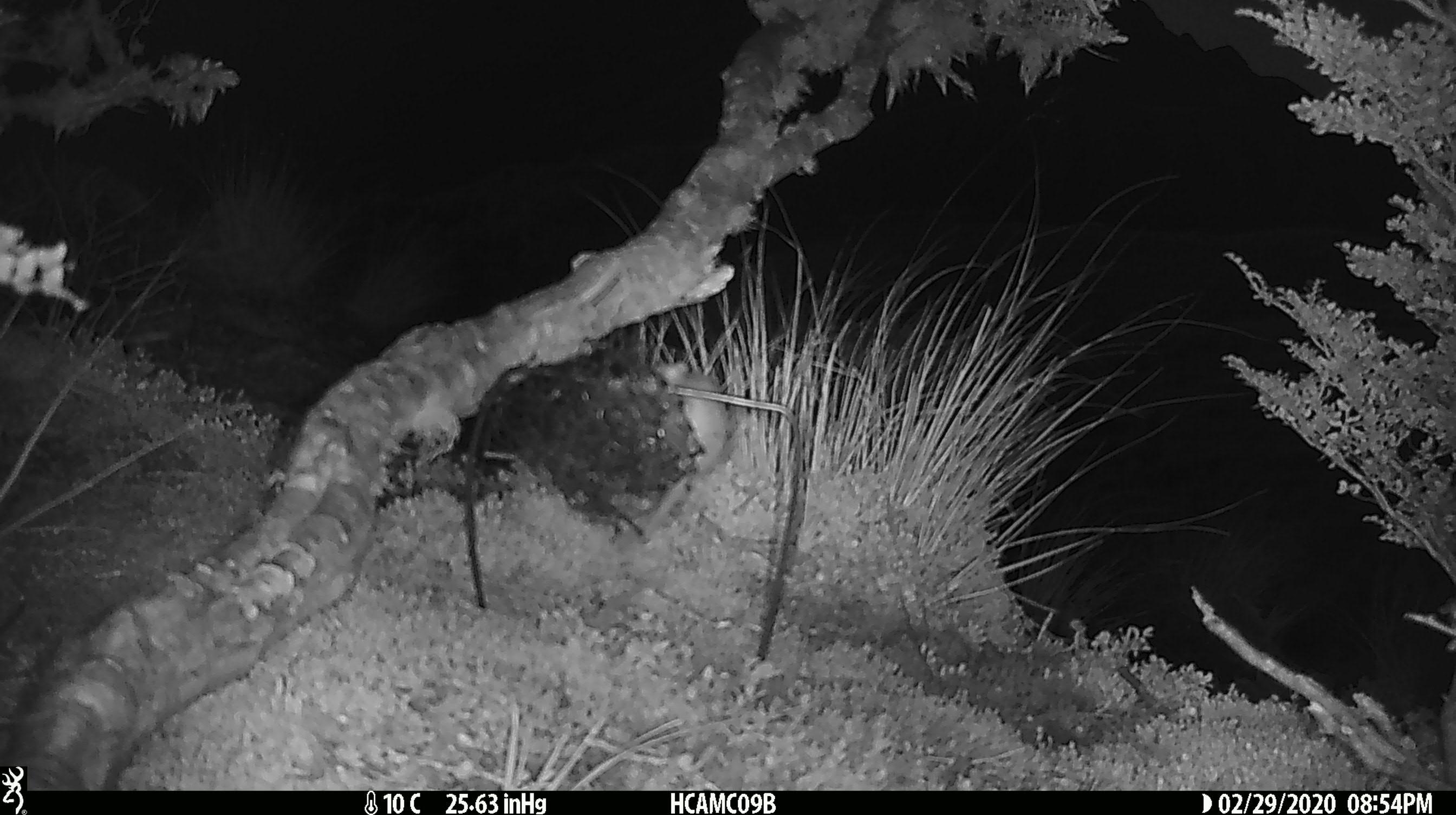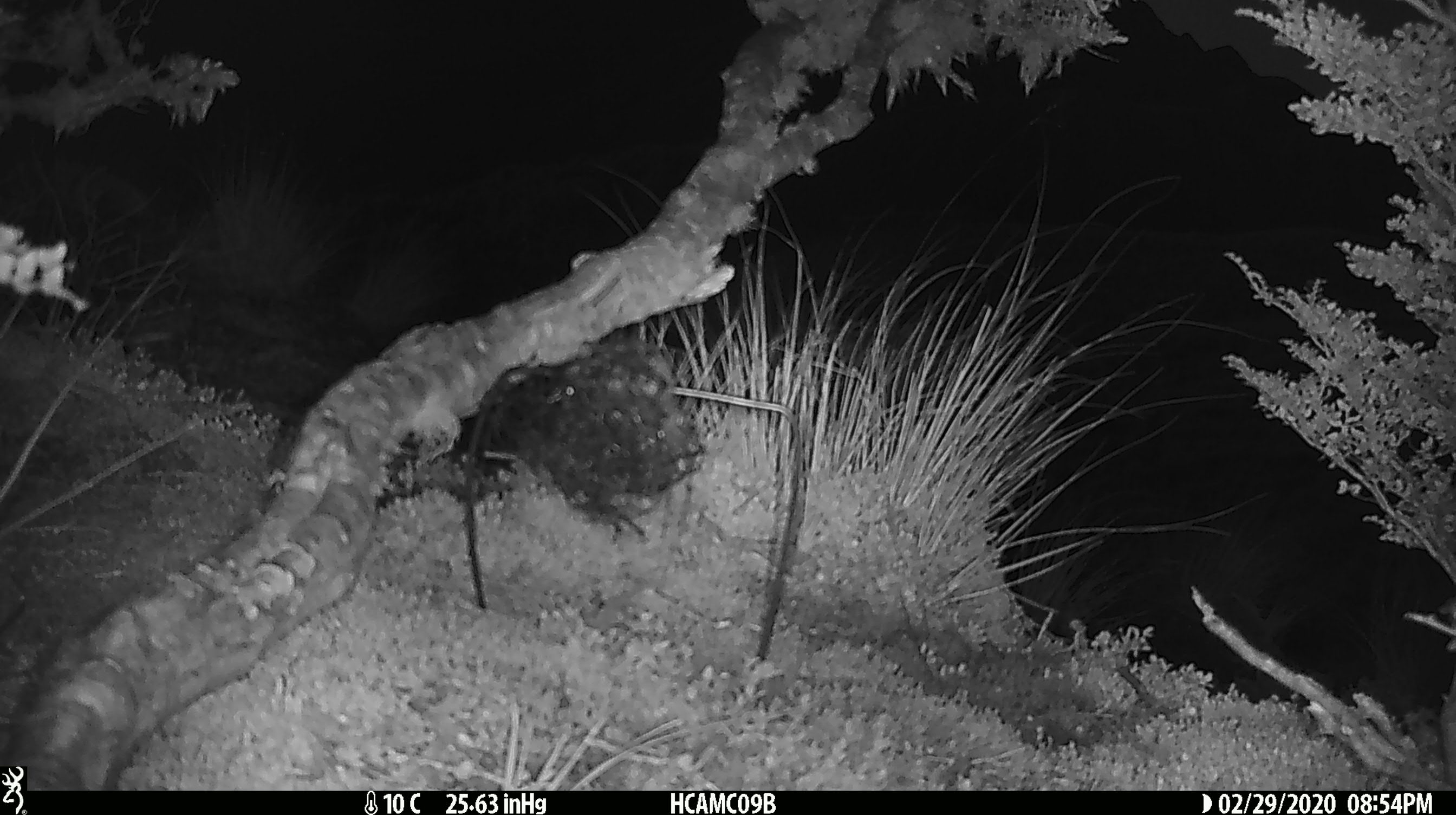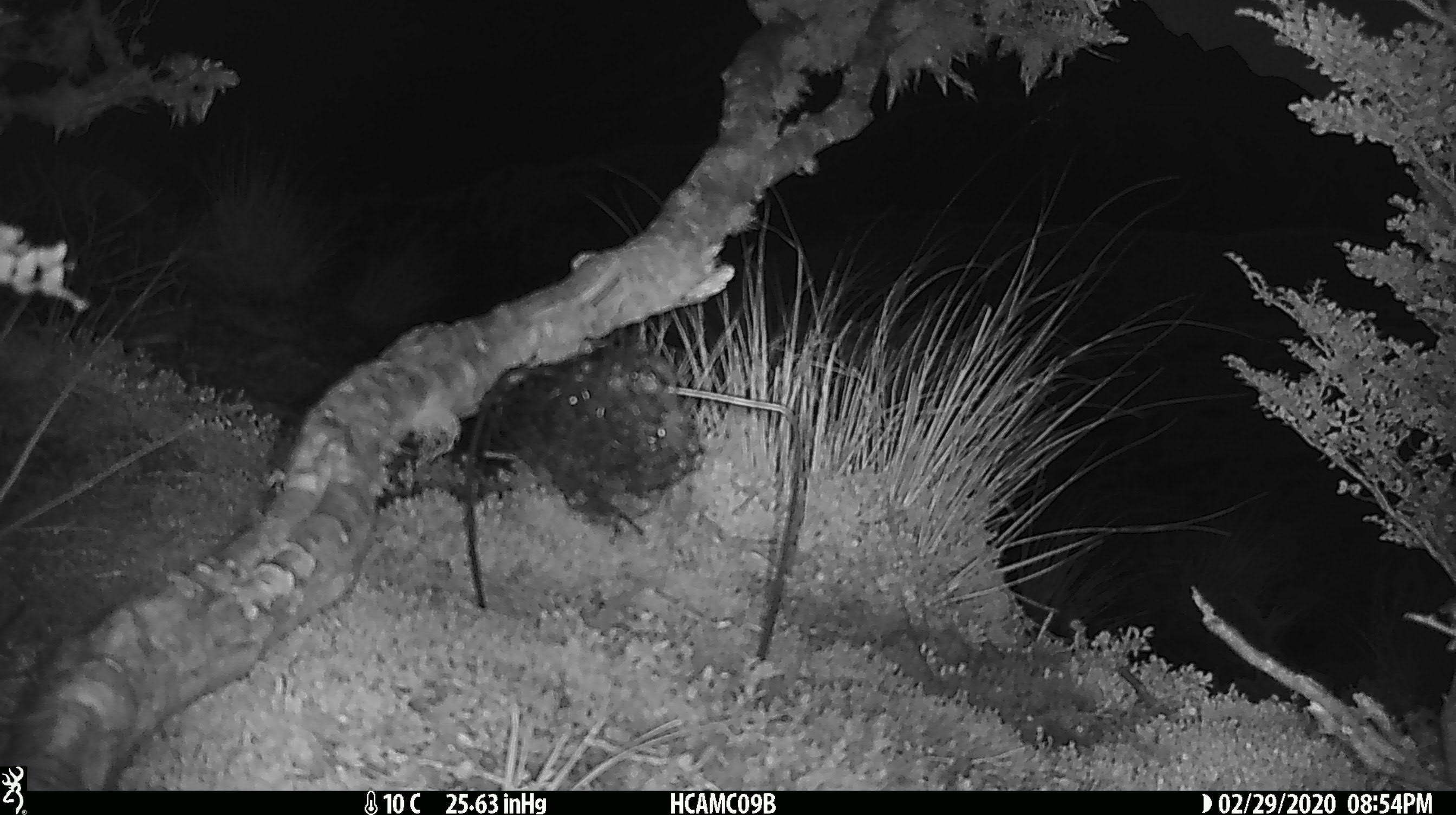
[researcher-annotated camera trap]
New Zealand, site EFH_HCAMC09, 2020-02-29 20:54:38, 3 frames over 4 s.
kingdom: Animalia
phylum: Chordata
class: Mammalia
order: Rodentia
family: Muridae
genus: Mus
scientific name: Mus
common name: mouse